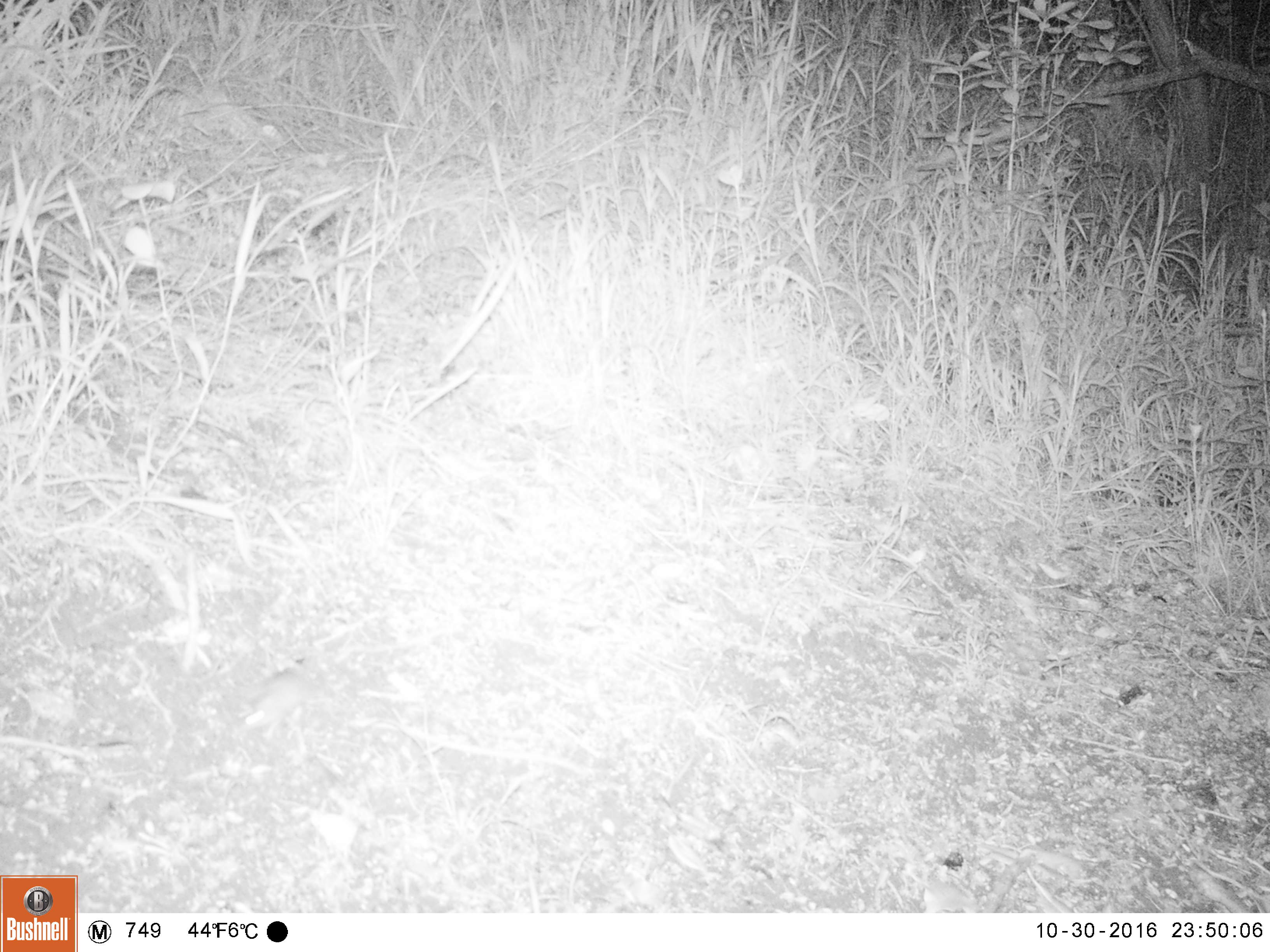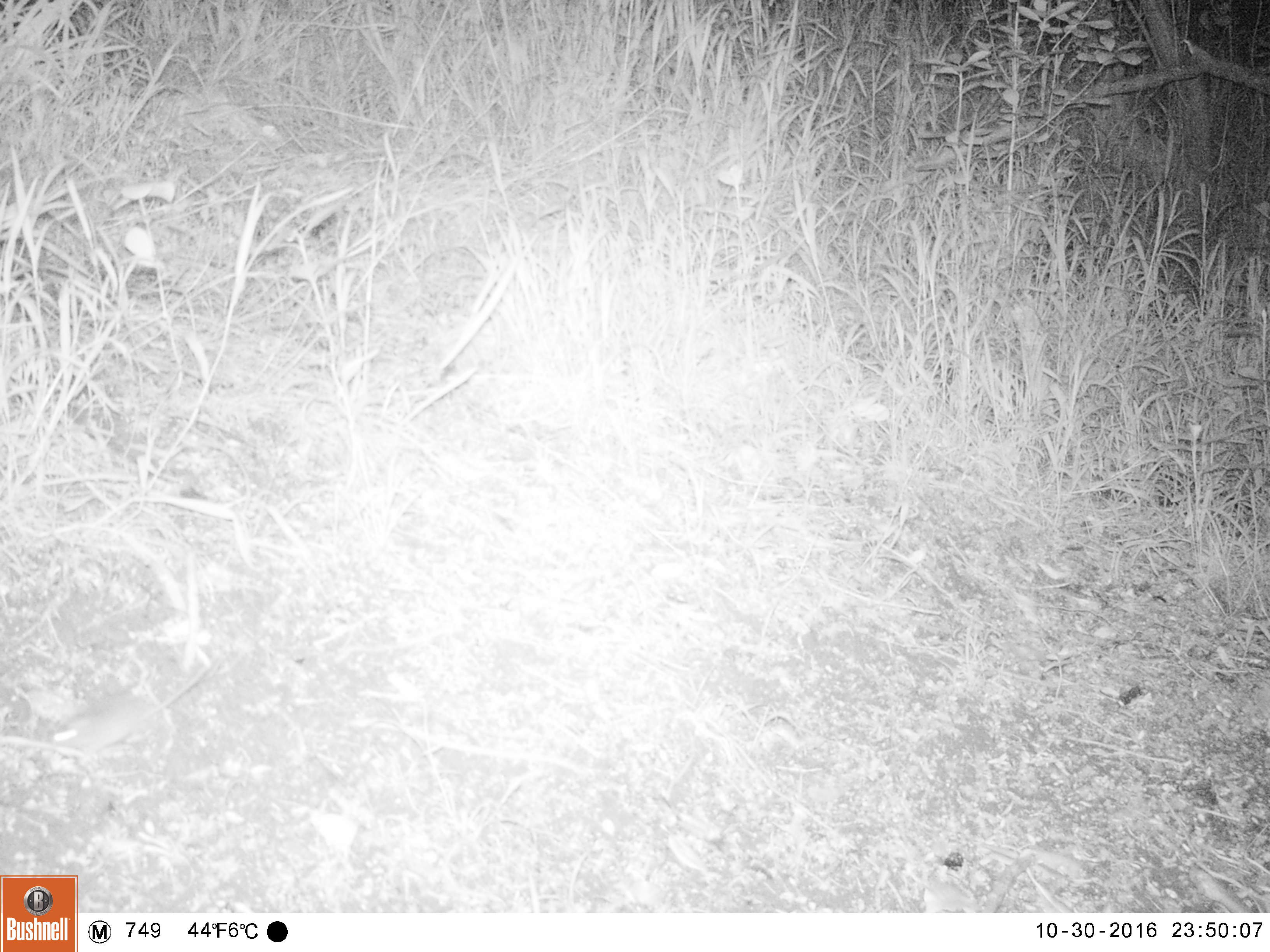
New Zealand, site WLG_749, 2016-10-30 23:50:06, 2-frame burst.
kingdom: Animalia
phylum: Chordata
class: Mammalia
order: Rodentia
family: Muridae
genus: Mus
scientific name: Mus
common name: mouse